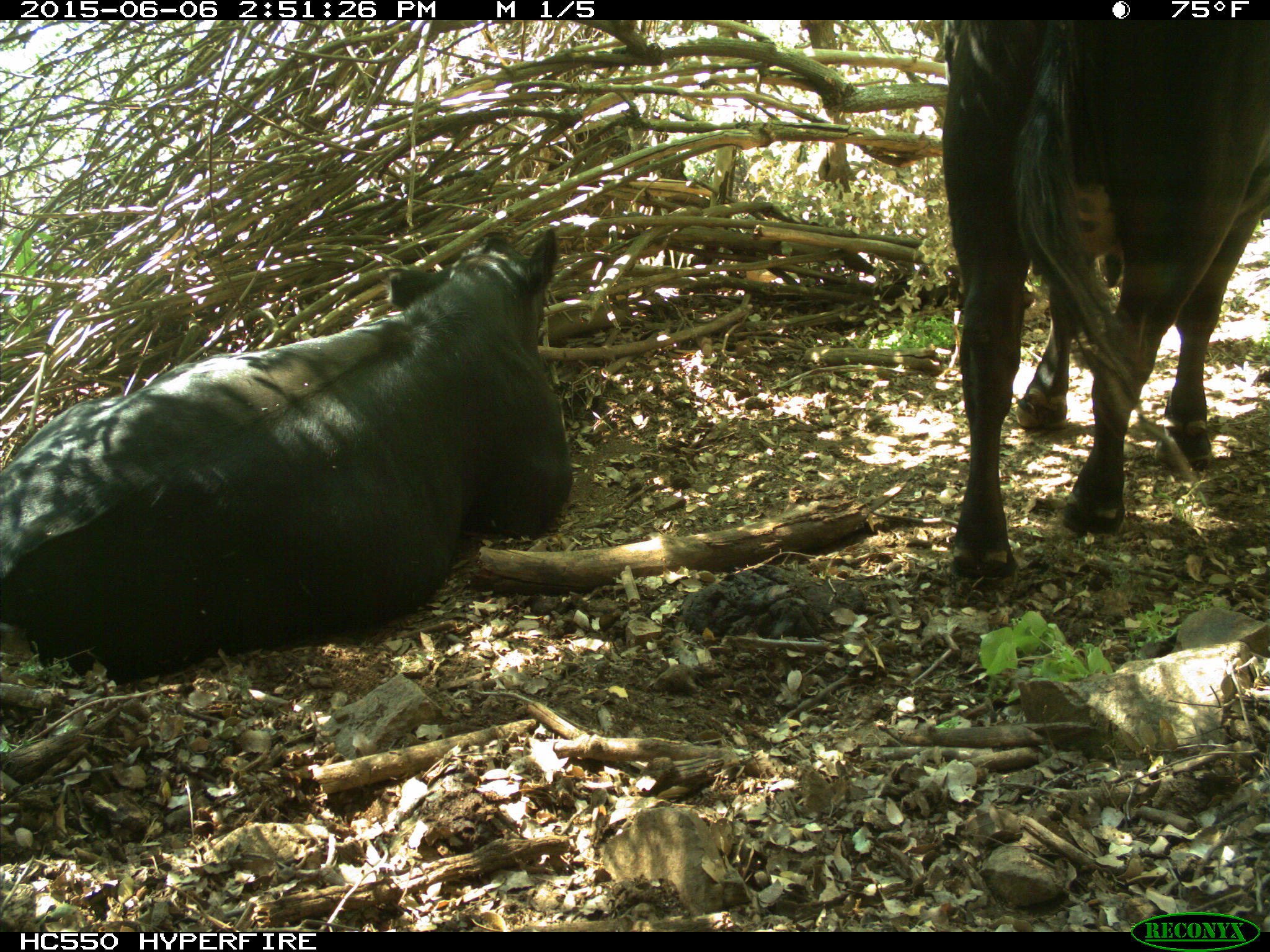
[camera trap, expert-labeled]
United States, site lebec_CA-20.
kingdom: Animalia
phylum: Chordata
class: Mammalia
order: Artiodactyla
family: Bovidae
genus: Bos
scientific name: Bos taurus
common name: domestic cow